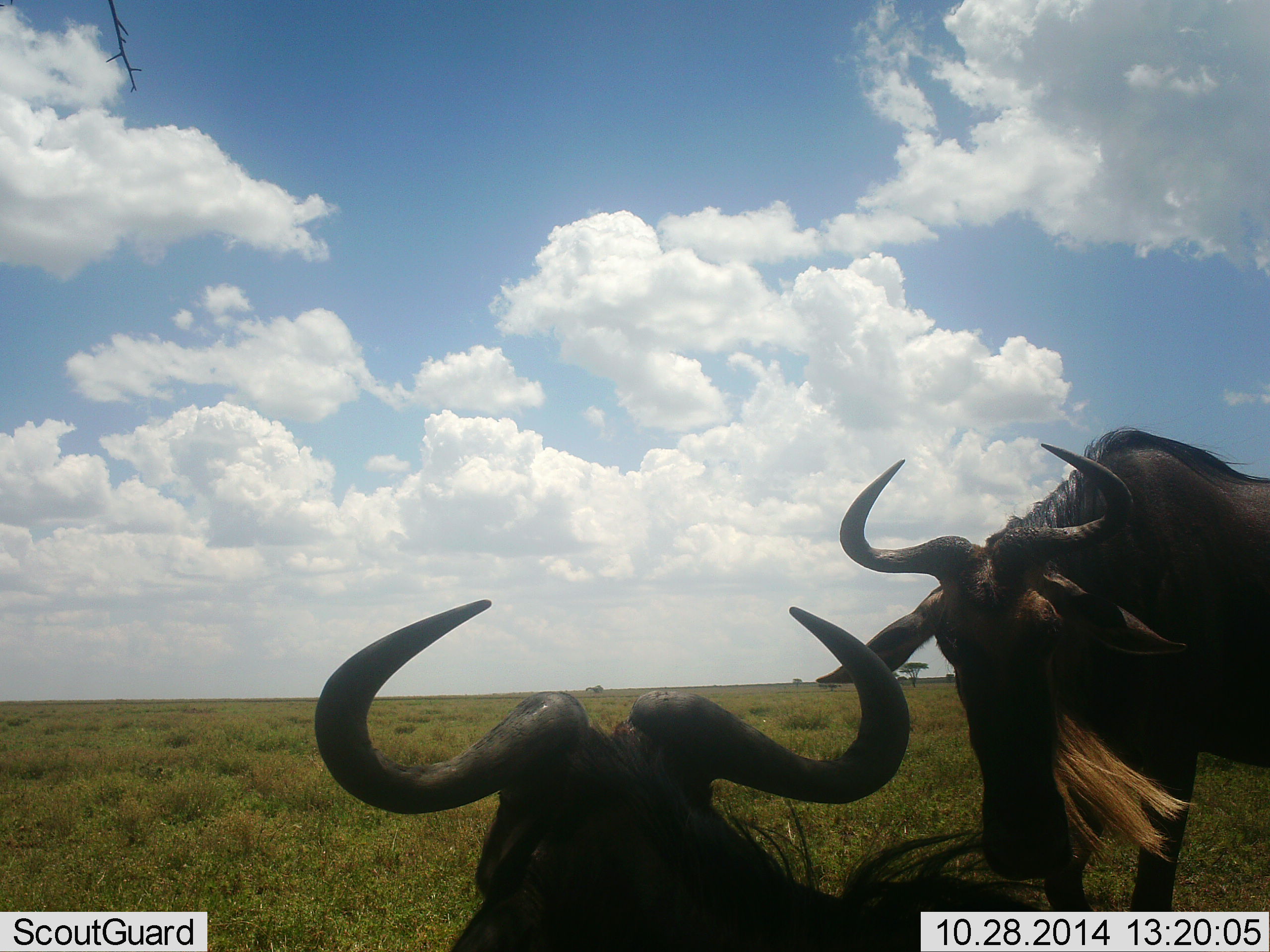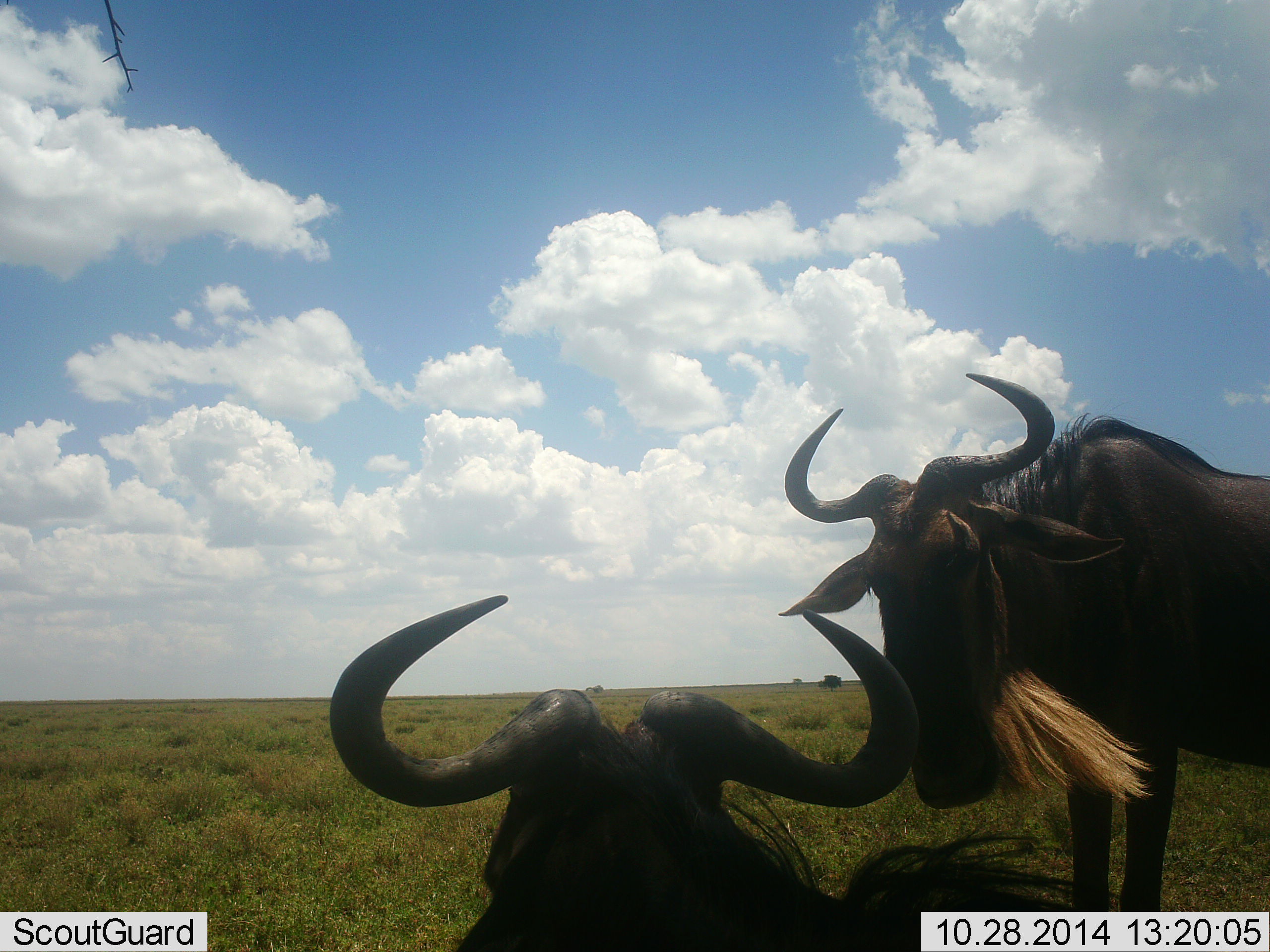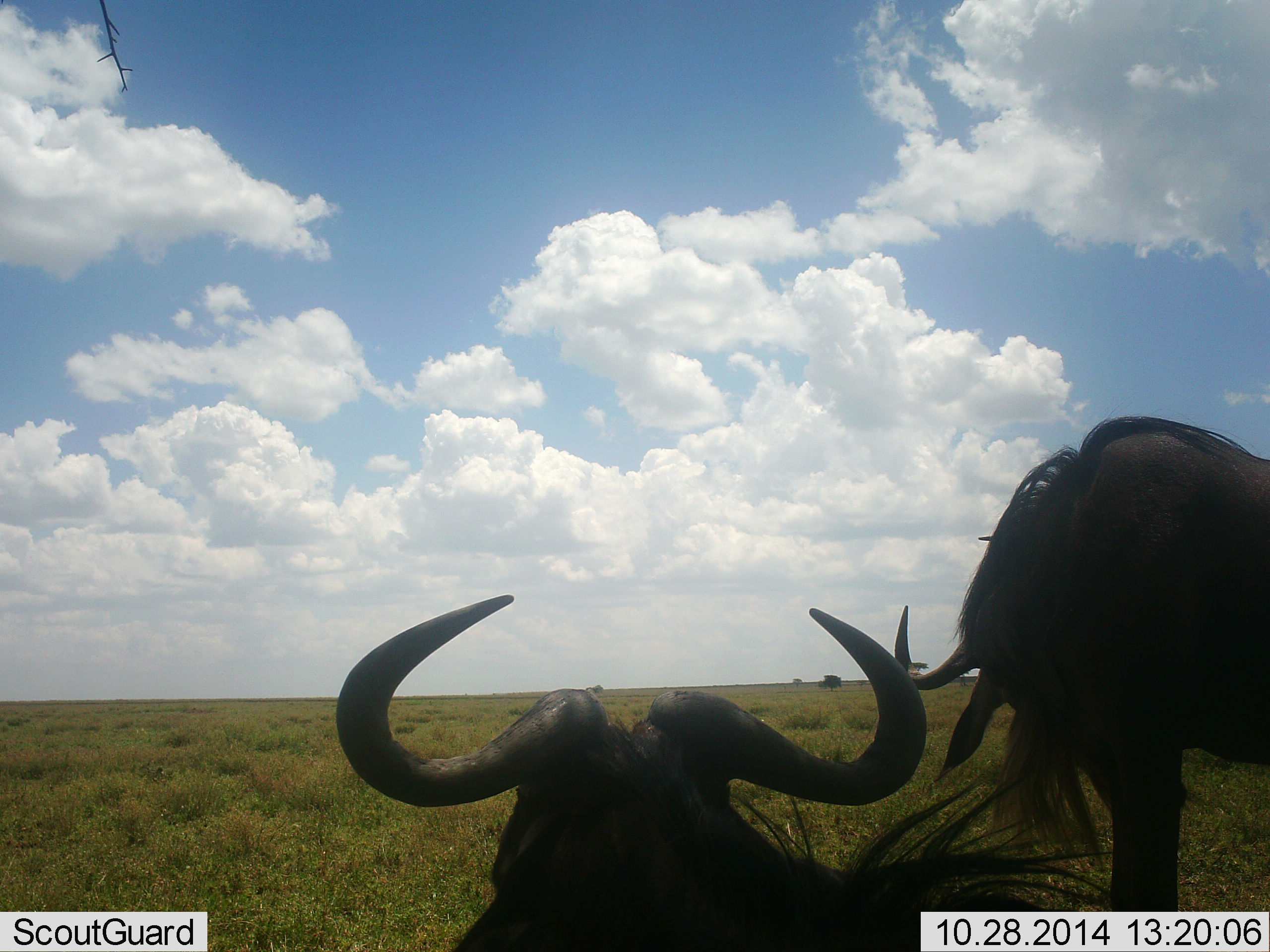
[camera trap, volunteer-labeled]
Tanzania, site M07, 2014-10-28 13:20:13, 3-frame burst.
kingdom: Animalia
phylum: Chordata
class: Mammalia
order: Artiodactyla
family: Bovidae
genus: Connochaetes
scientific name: Connochaetes taurinus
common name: blue wildebeest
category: wildebeest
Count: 2.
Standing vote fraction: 60%.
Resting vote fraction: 100%.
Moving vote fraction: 0%.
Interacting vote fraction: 20%.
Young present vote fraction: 0%.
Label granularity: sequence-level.